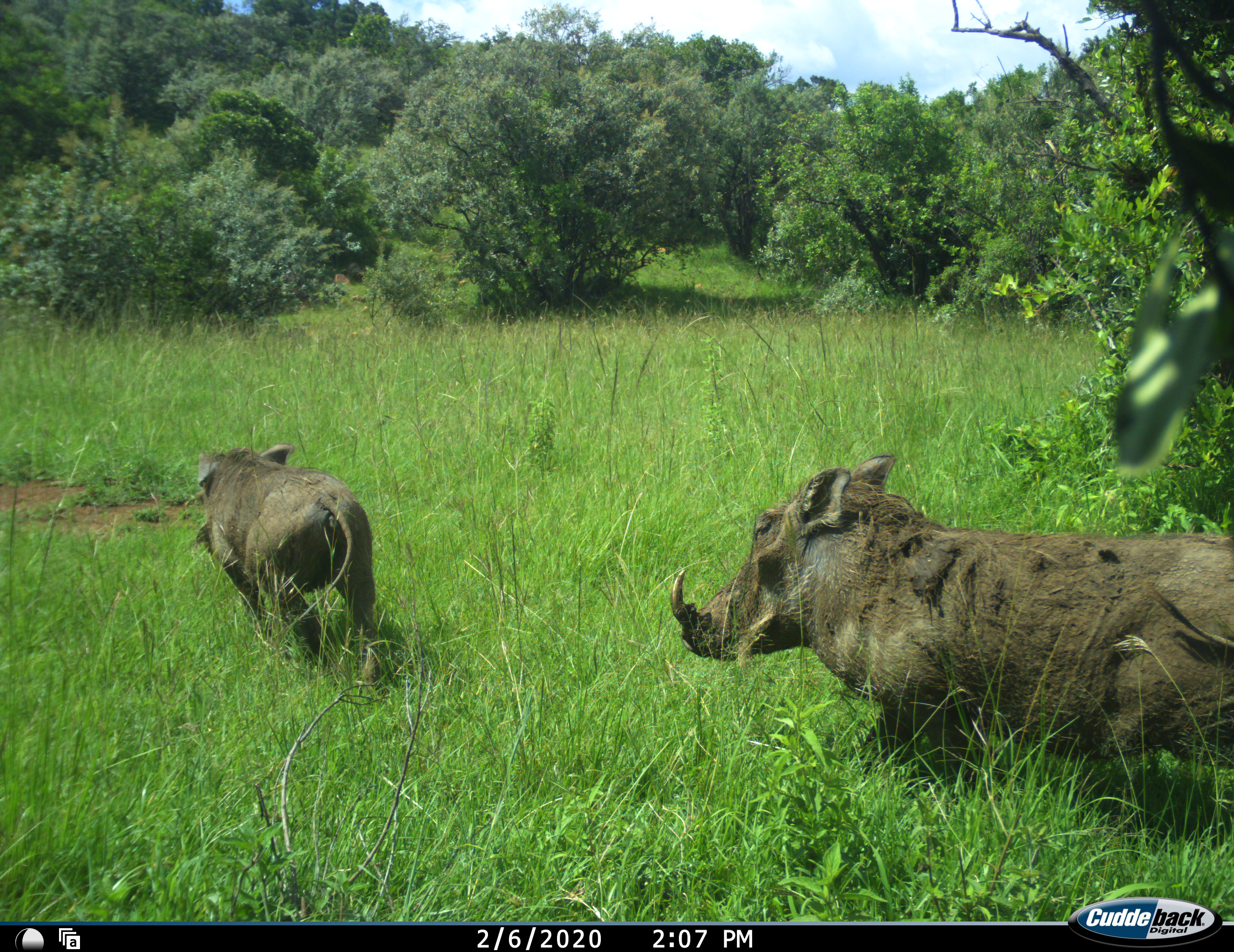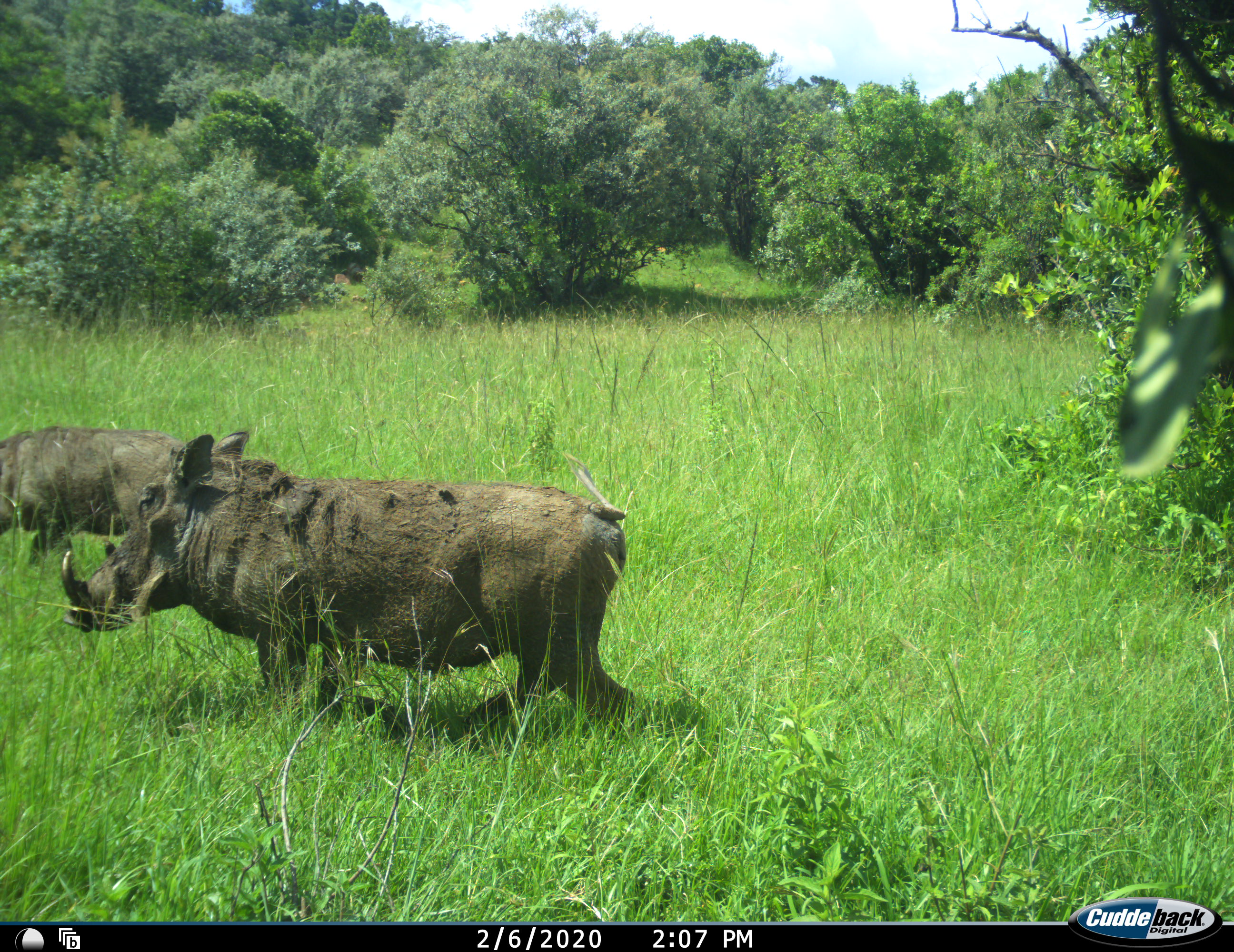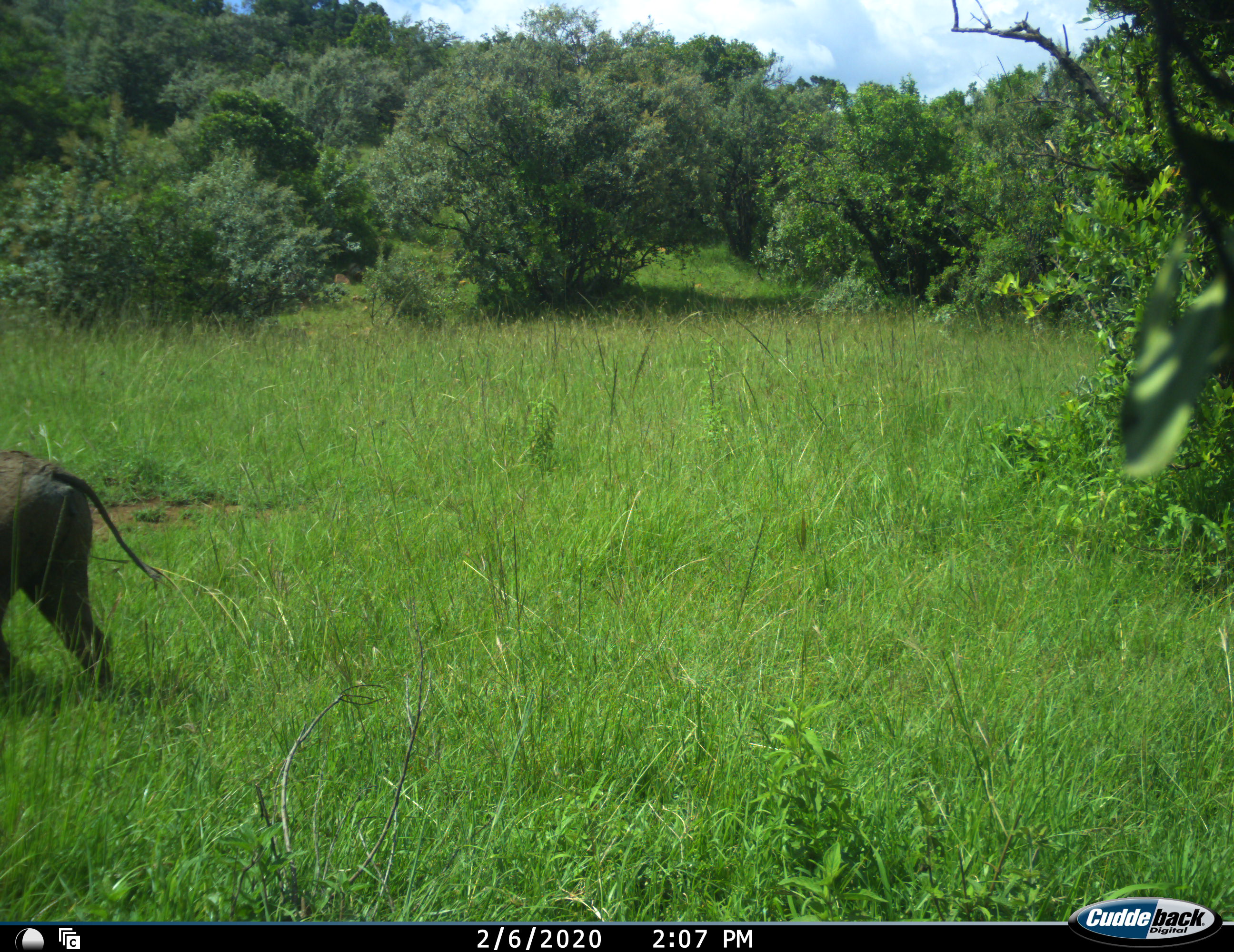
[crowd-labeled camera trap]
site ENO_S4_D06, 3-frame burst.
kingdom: Animalia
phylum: Chordata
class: Mammalia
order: Artiodactyla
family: Suidae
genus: Phacochoerus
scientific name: Phacochoerus africanus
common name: warthog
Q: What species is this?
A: Warthog (Phacochoerus africanus).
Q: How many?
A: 2.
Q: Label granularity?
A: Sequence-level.